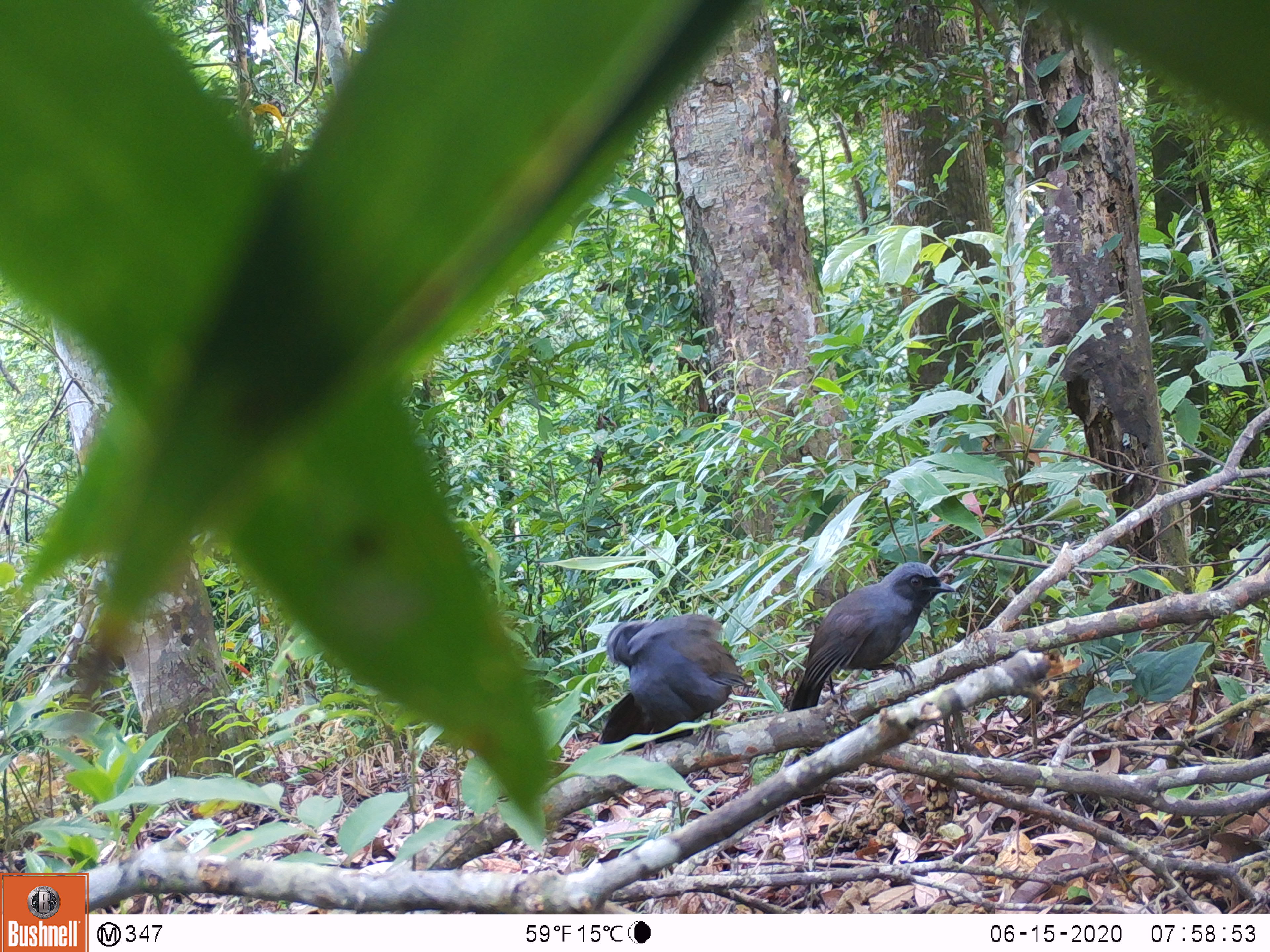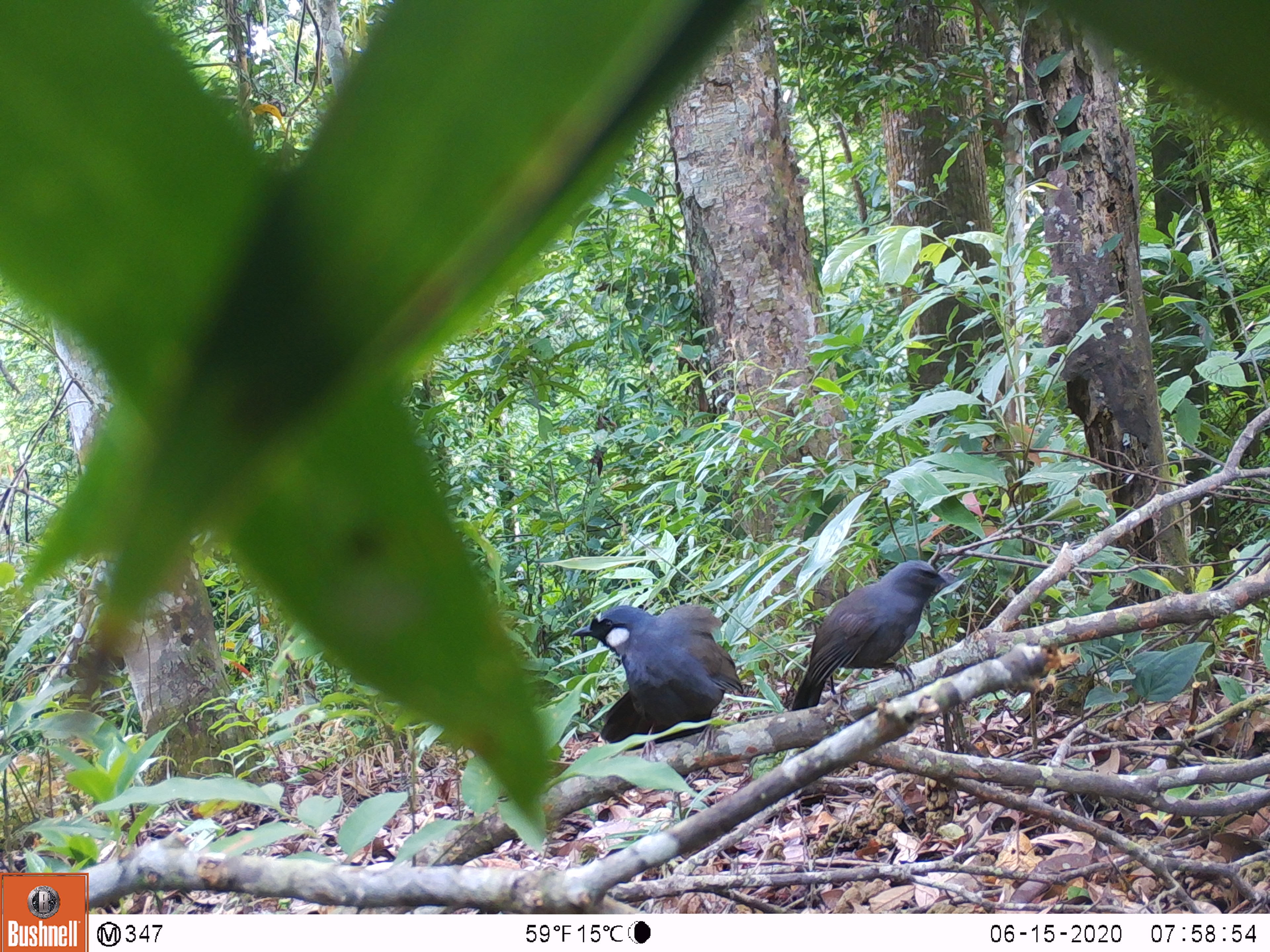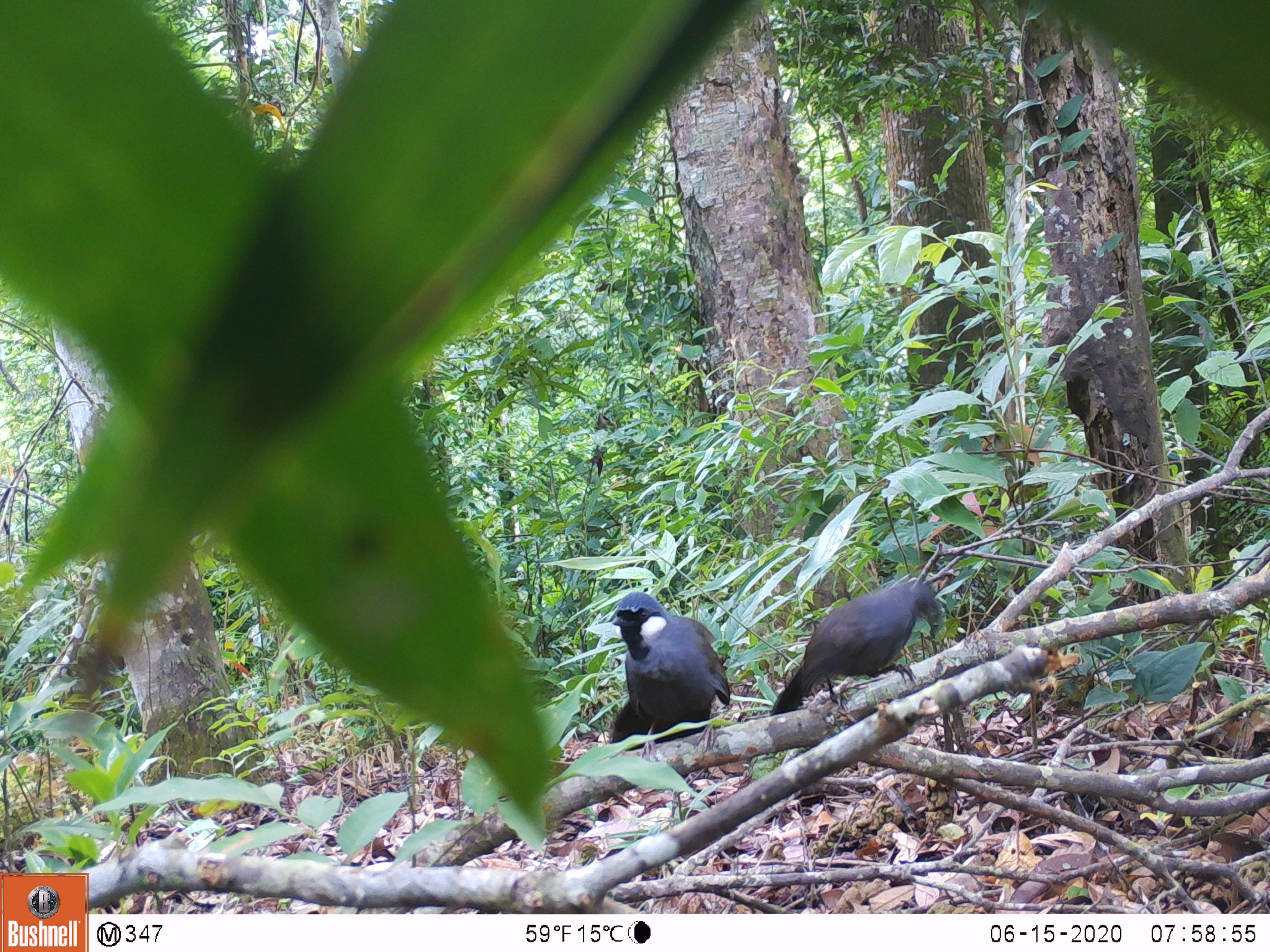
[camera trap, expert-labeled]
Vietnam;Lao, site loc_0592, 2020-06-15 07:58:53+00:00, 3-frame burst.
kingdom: Animalia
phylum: Chordata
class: Aves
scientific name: Aves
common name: bird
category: unidentified bird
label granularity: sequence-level